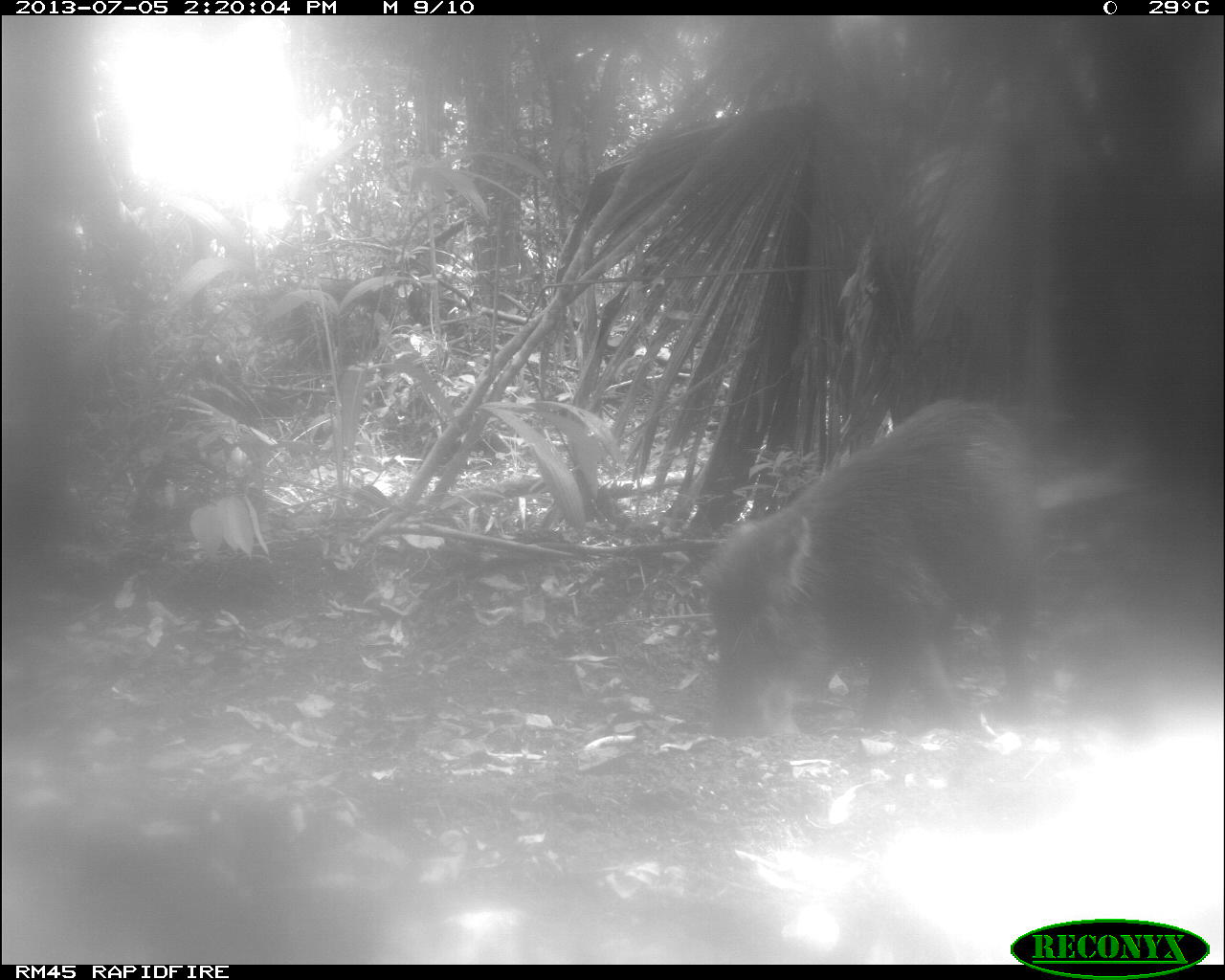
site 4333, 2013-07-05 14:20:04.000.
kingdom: Animalia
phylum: Chordata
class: Mammalia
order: Artiodactyla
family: Tayassuidae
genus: Tayassu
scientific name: Tayassu pecari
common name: white-lipped peccary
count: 2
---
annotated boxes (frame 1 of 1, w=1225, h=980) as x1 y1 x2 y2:
tayassu pecari: 696 395 1057 746